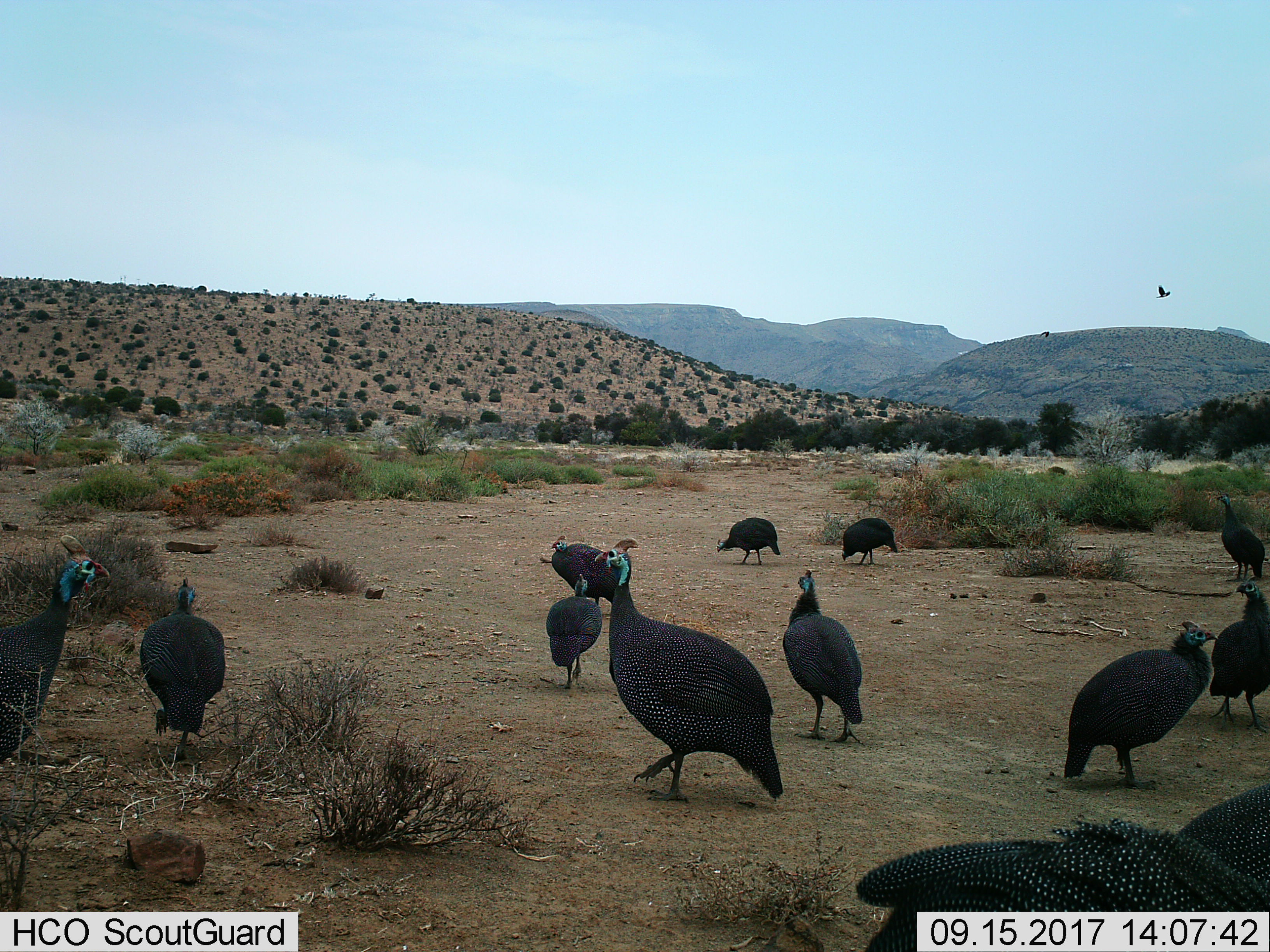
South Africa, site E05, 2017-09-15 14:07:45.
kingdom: Animalia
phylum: Chordata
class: Aves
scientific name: Aves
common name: bird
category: birdother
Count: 11-50.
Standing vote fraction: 78%.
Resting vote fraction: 0%.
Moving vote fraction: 78%.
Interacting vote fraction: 11%.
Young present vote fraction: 0%.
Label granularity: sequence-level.